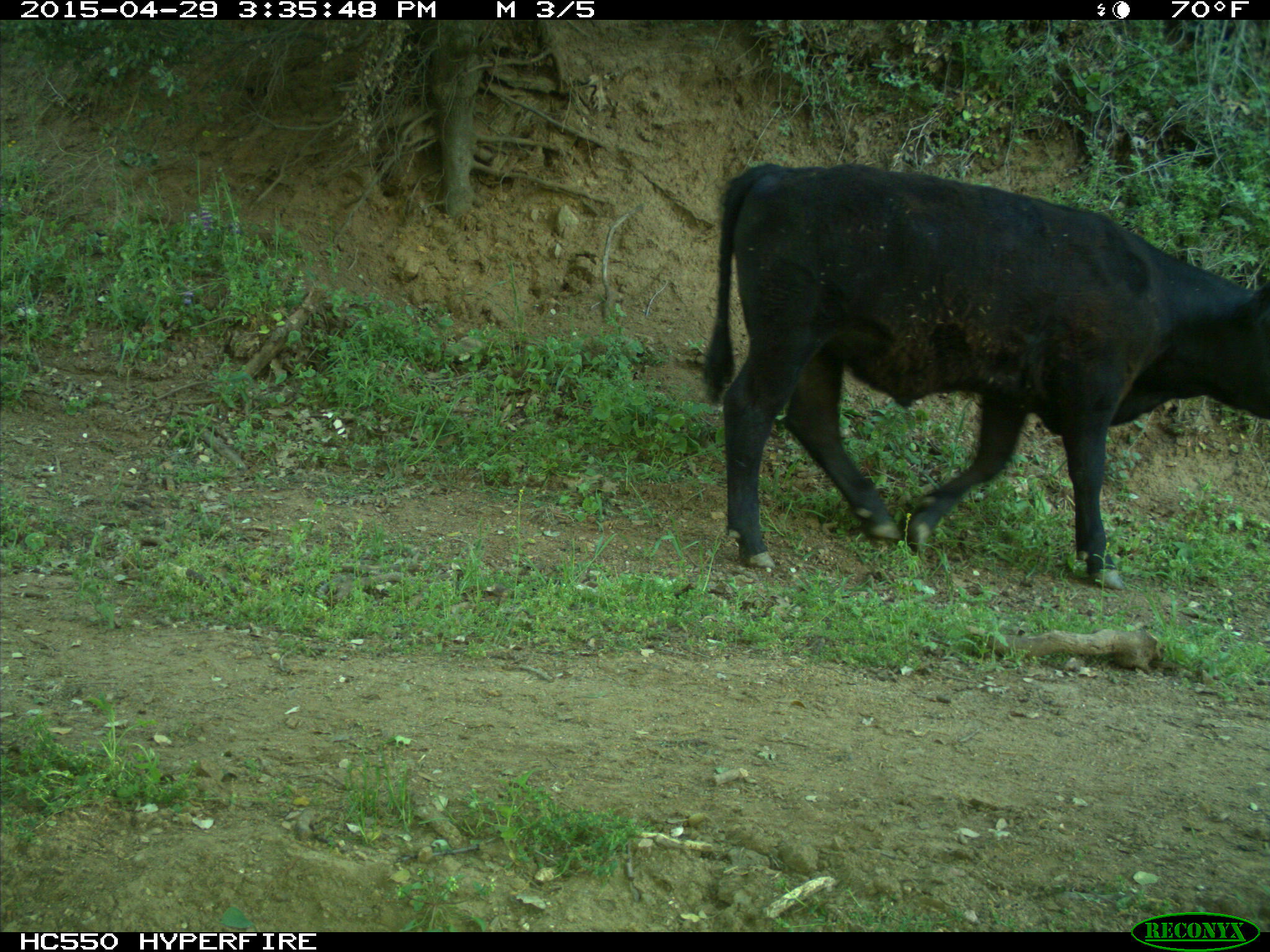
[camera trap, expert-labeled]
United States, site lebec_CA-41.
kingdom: Animalia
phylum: Chordata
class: Mammalia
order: Artiodactyla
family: Bovidae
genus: Bos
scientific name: Bos taurus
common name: domestic cow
Bos taurus (domestic cow).